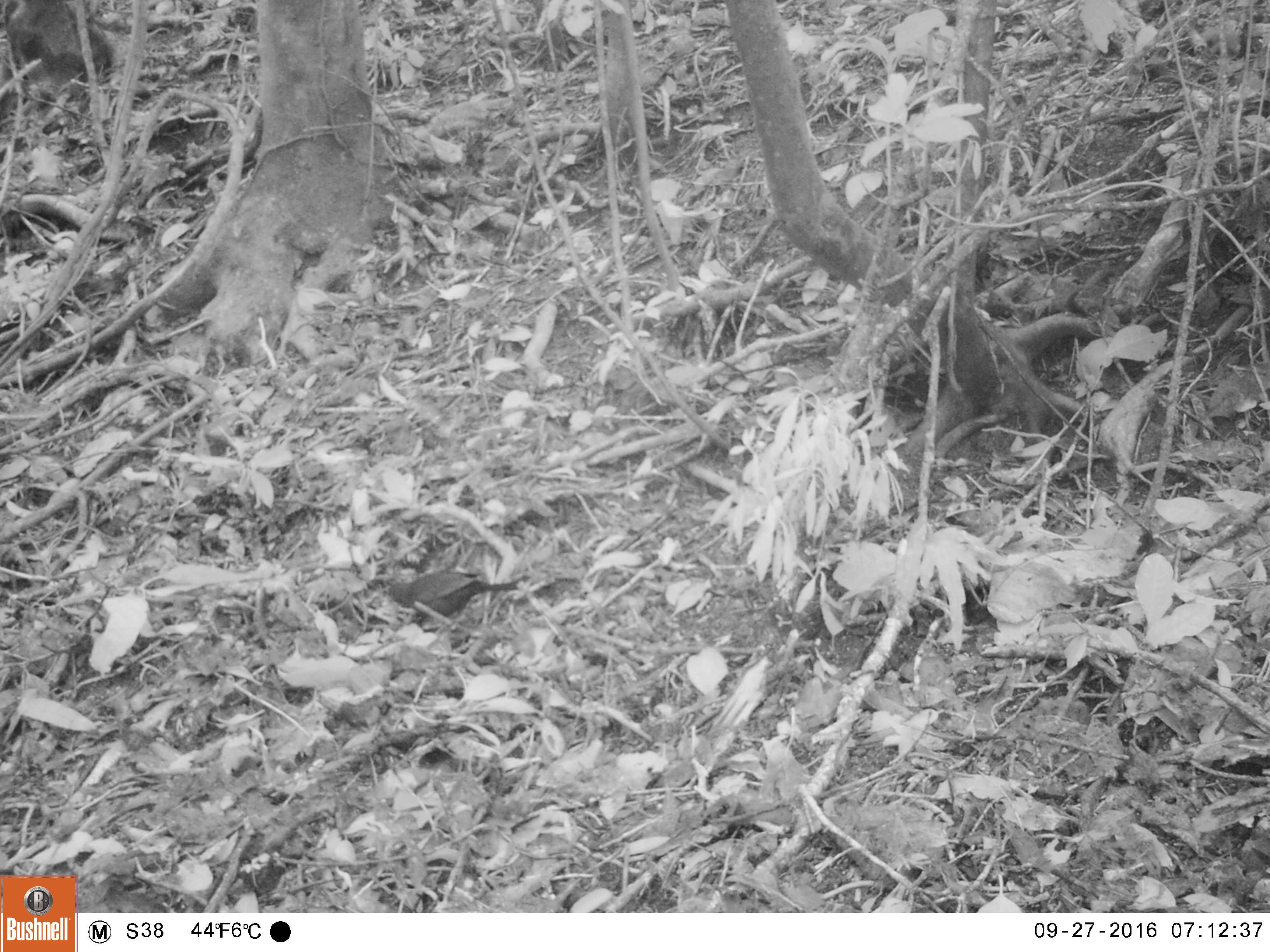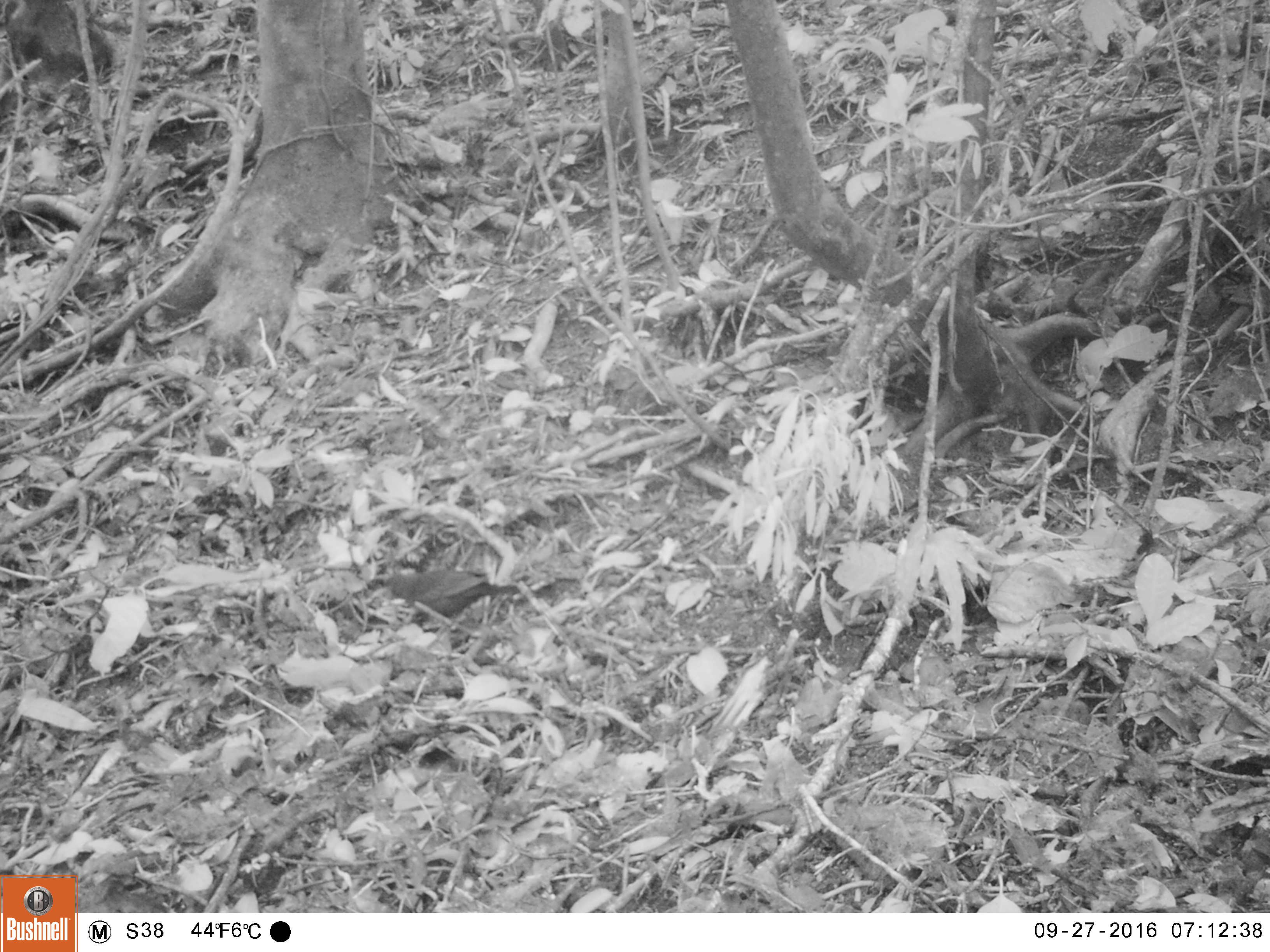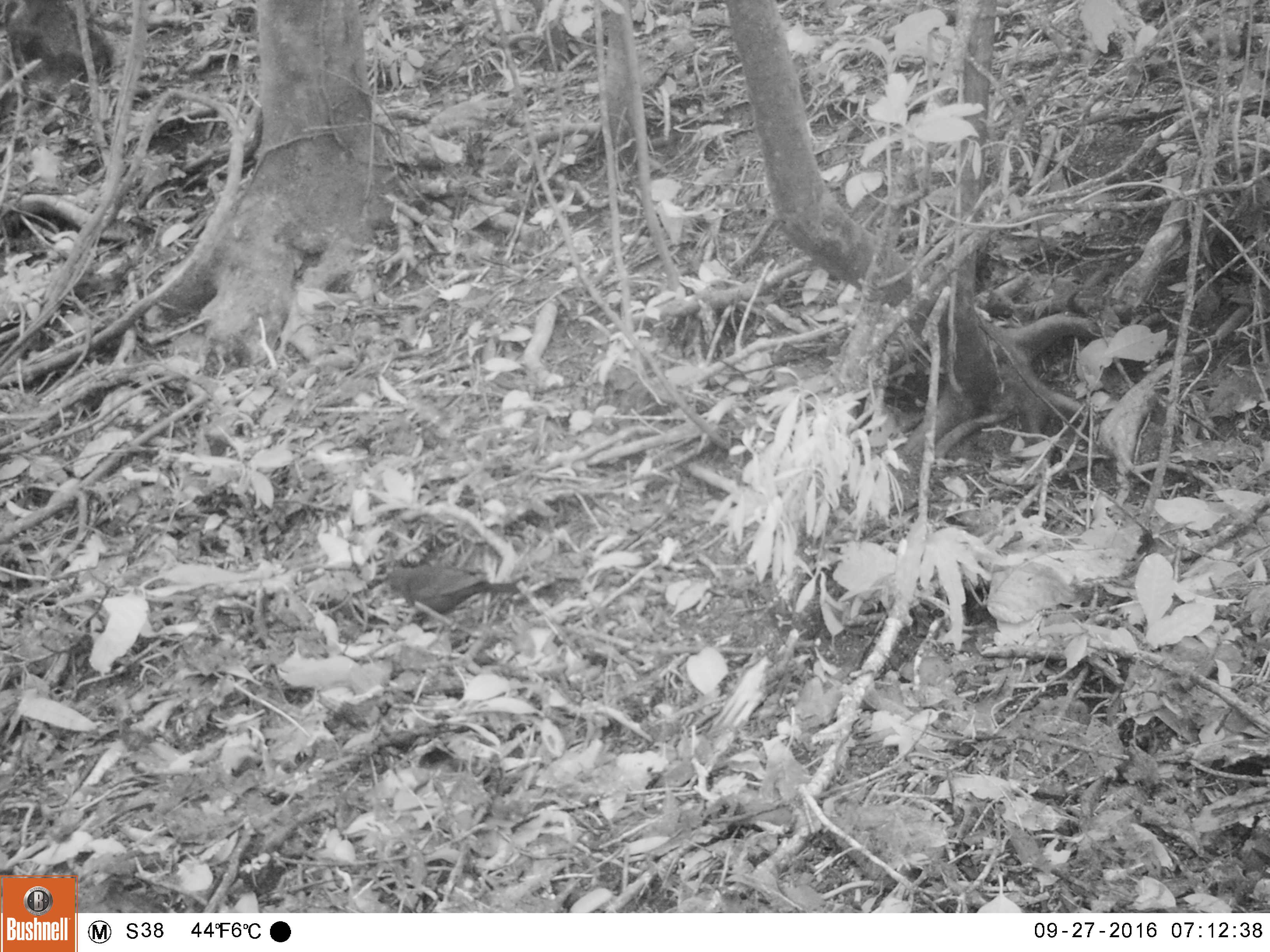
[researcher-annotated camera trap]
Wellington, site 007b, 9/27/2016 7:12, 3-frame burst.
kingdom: Animalia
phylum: Chordata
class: Aves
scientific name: Aves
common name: bird